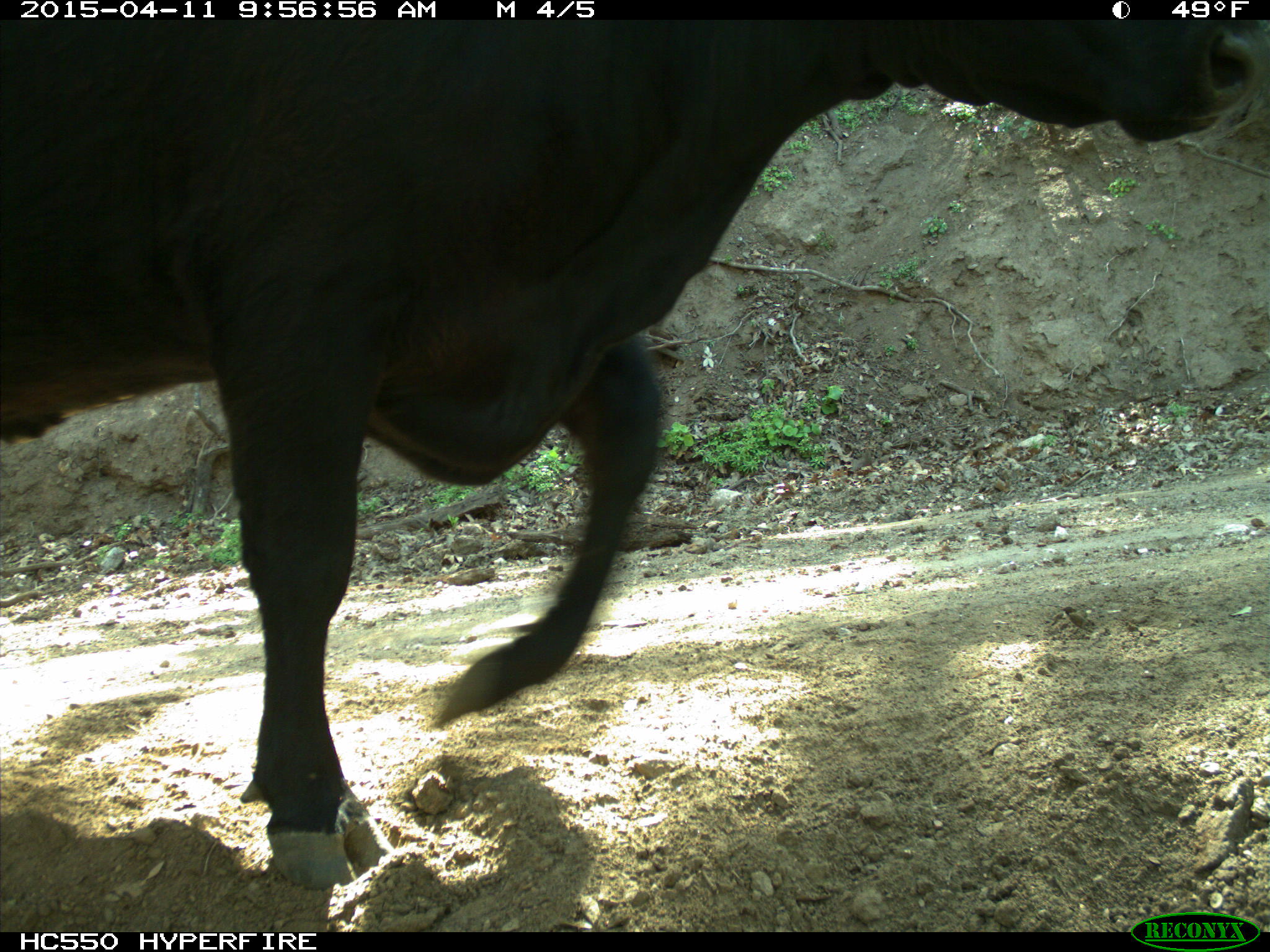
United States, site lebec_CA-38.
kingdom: Animalia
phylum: Chordata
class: Mammalia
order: Artiodactyla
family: Bovidae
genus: Bos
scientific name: Bos taurus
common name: domestic cow